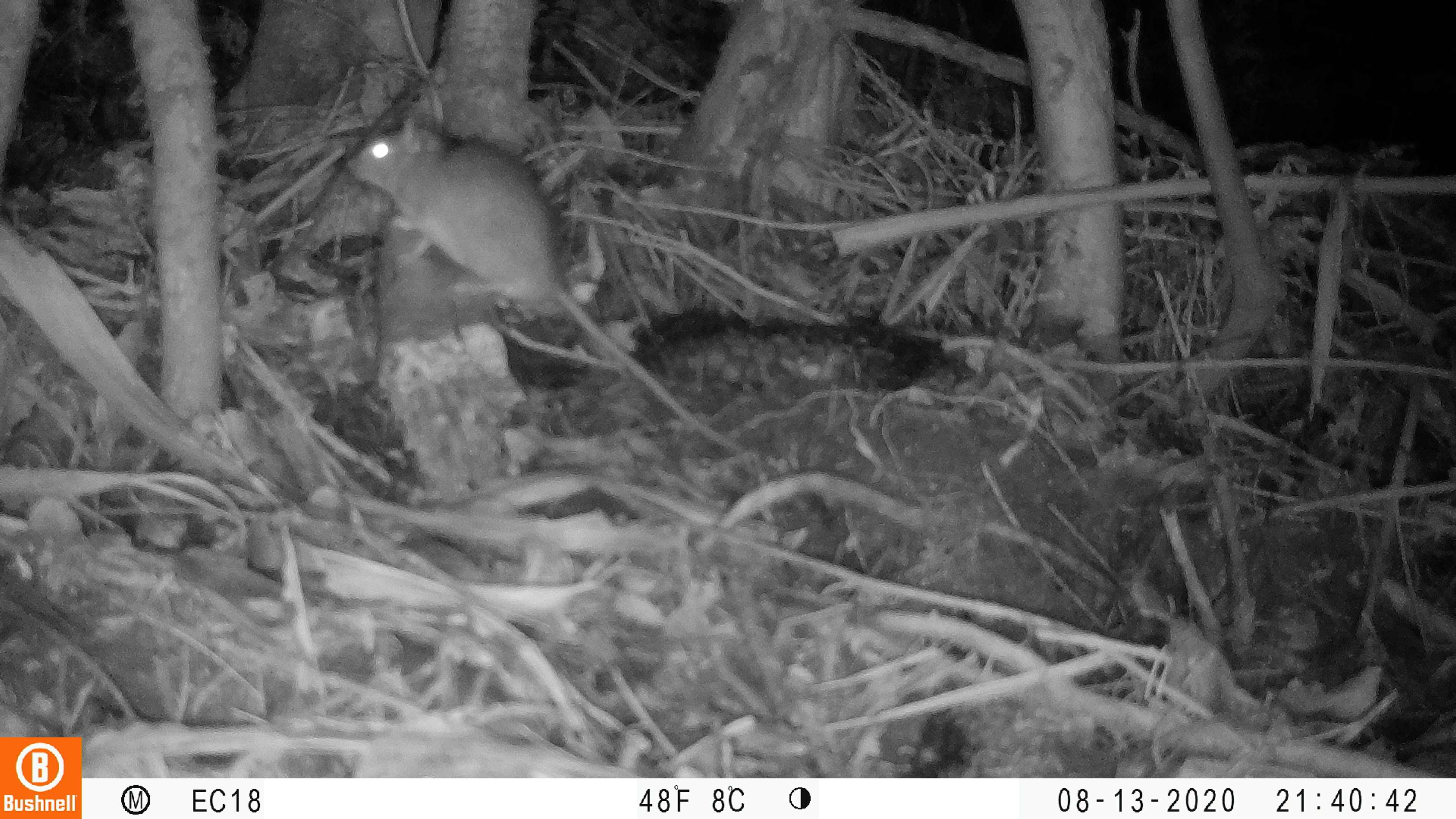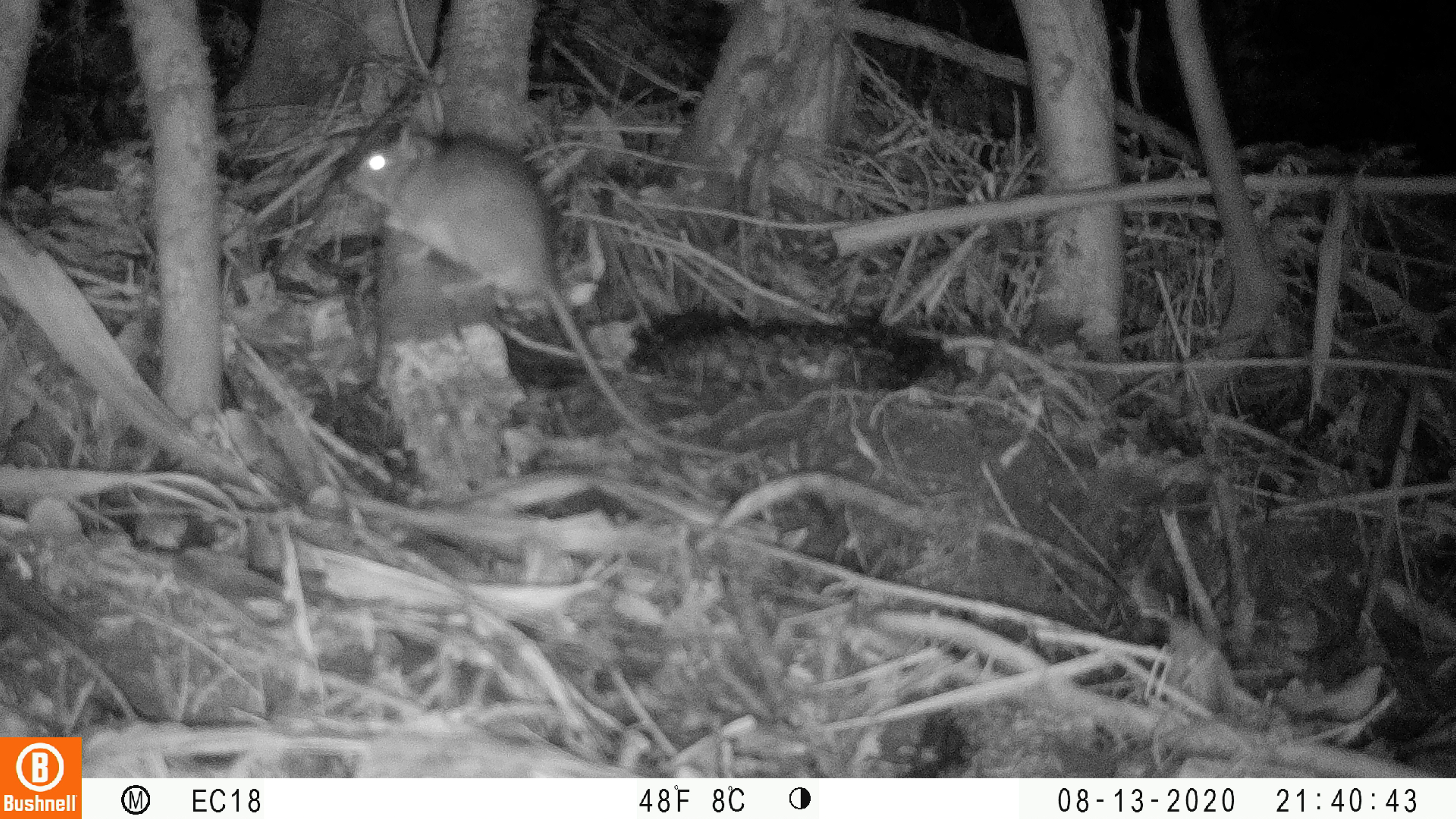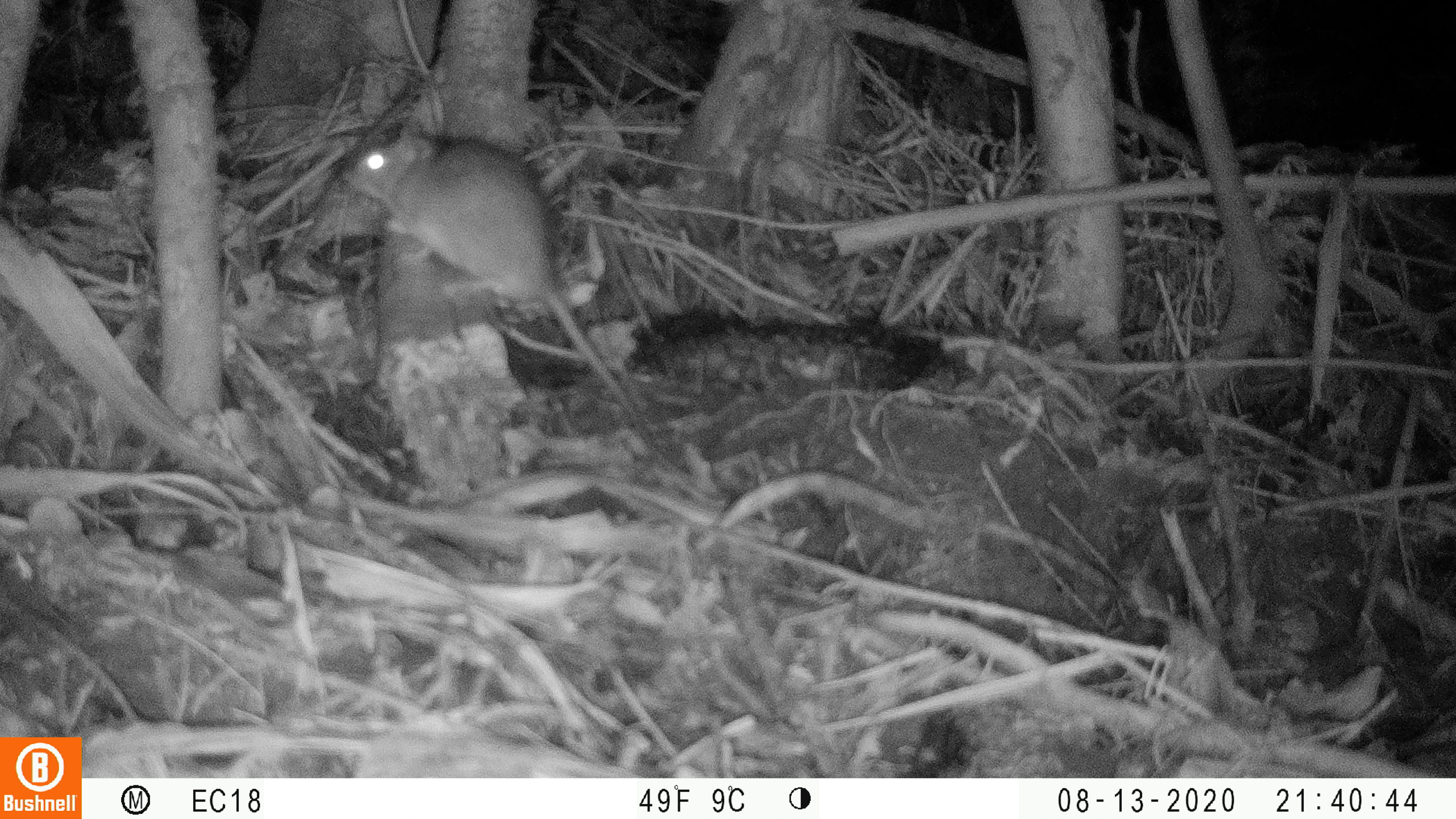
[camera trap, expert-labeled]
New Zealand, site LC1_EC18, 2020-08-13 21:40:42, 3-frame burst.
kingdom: Animalia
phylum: Chordata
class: Mammalia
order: Rodentia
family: Muridae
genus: Rattus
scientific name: Rattus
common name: rat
Rat (Rattus).